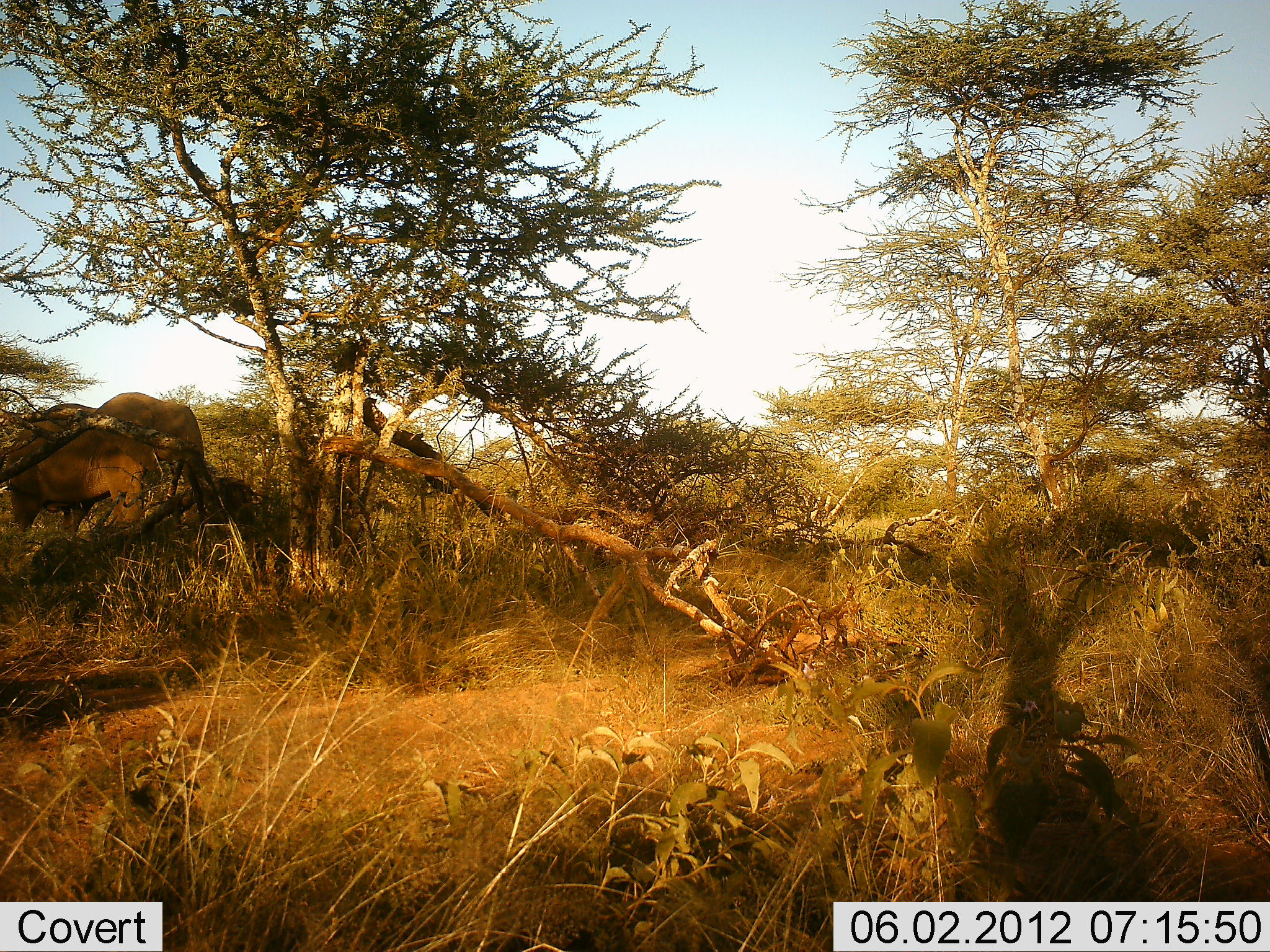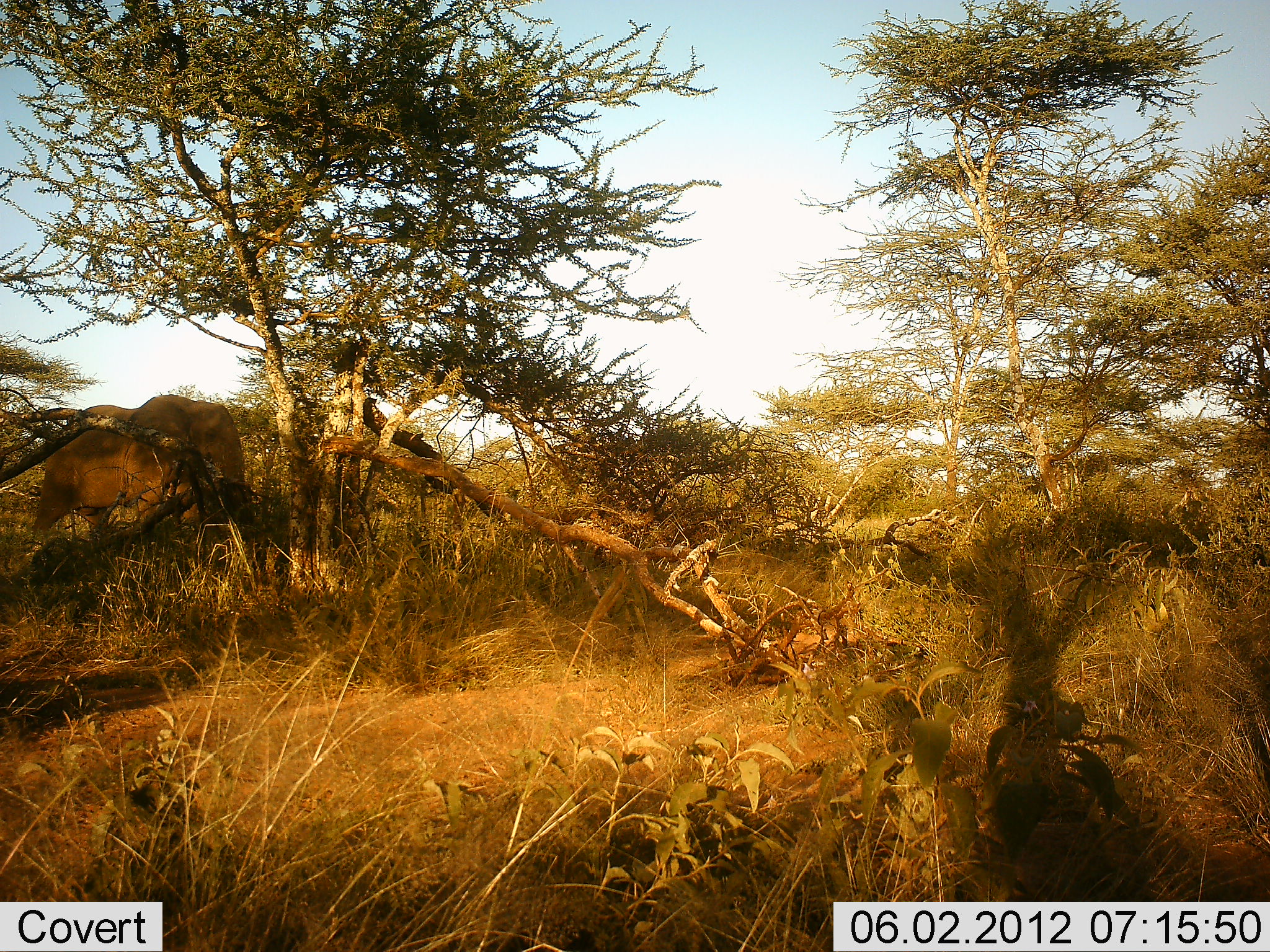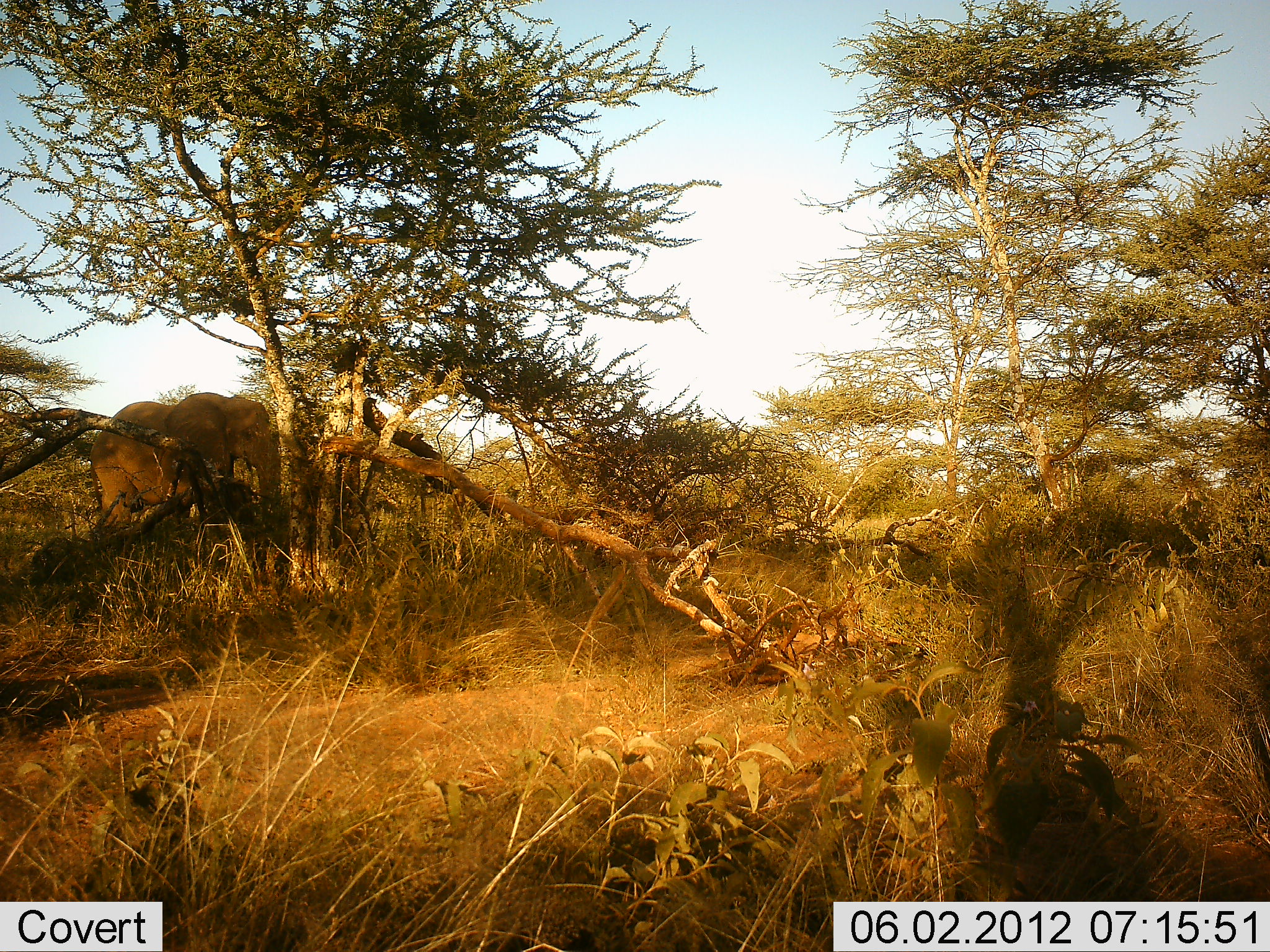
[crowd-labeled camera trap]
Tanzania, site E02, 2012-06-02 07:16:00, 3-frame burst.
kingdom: Animalia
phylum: Chordata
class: Mammalia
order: Proboscidea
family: Elephantidae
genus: Loxodonta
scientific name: Loxodonta africana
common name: african bush elephant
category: elephant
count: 1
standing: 10%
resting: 0%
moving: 90%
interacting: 0%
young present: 0%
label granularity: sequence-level